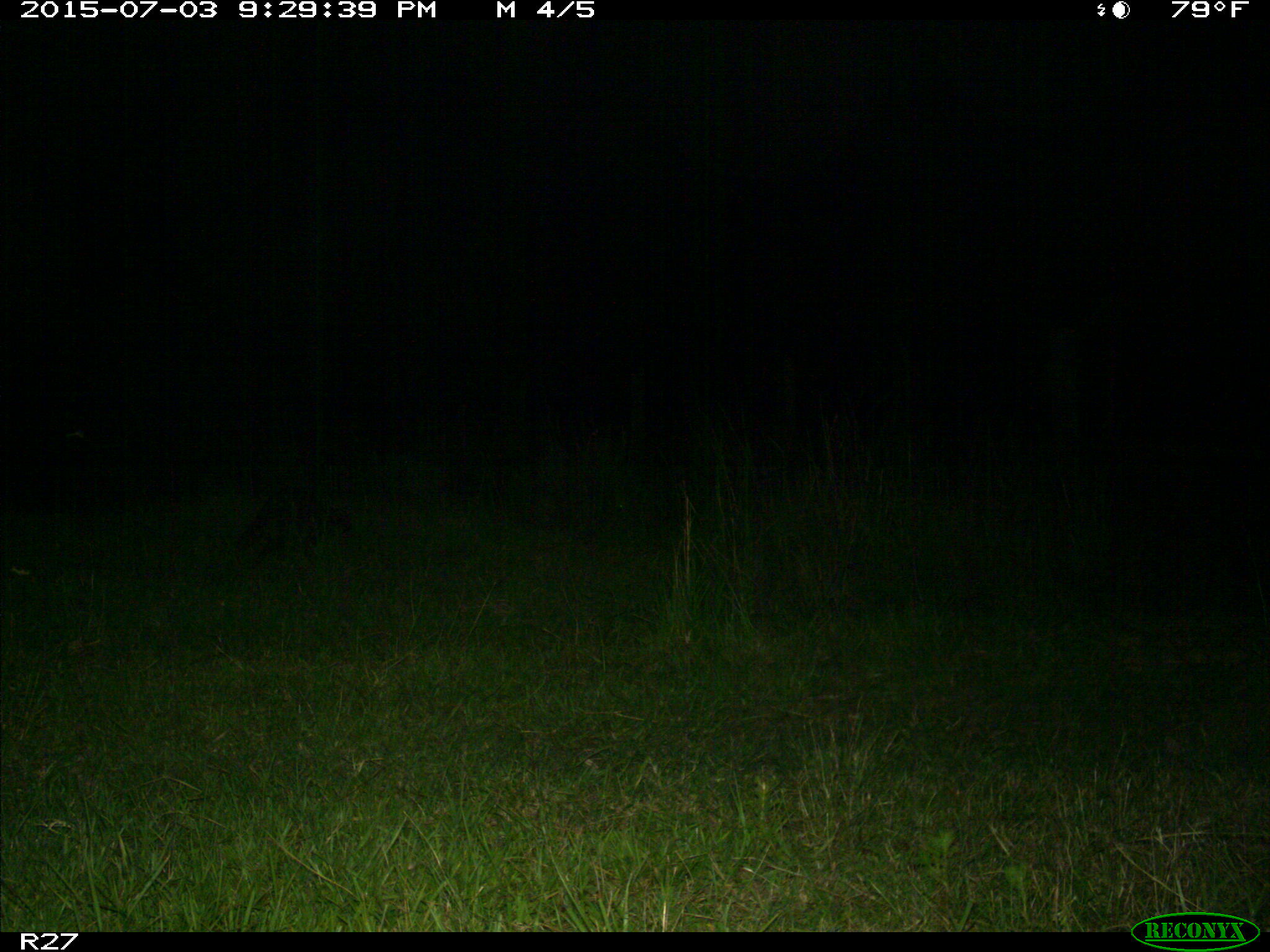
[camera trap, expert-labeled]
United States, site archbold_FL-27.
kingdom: Animalia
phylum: Chordata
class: Mammalia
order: Carnivora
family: Procyonidae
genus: Procyon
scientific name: Procyon lotor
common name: common raccoon